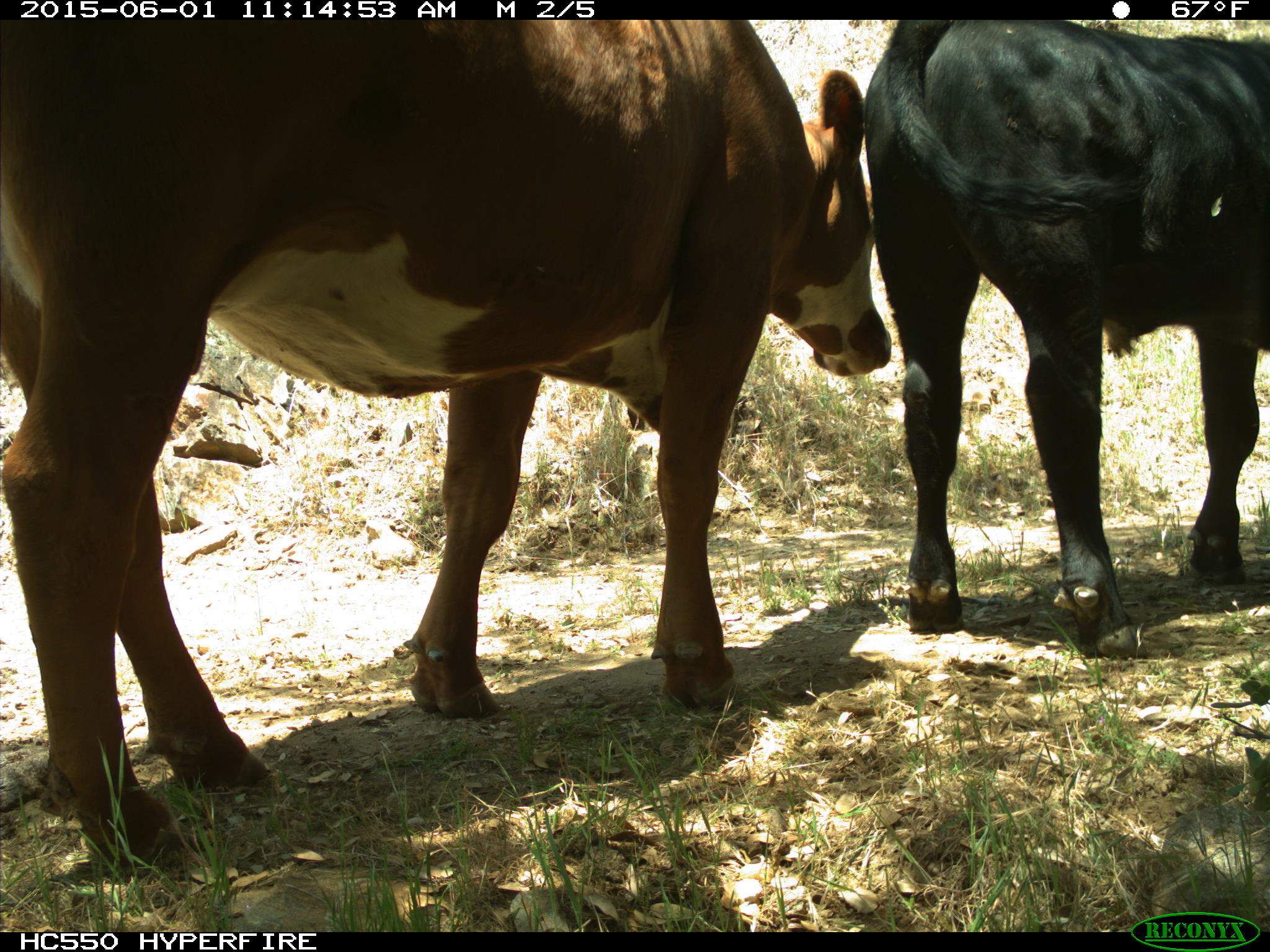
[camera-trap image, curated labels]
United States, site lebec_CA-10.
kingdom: Animalia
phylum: Chordata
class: Mammalia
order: Artiodactyla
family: Bovidae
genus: Bos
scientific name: Bos taurus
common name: domestic cow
Bos taurus (domestic cow).